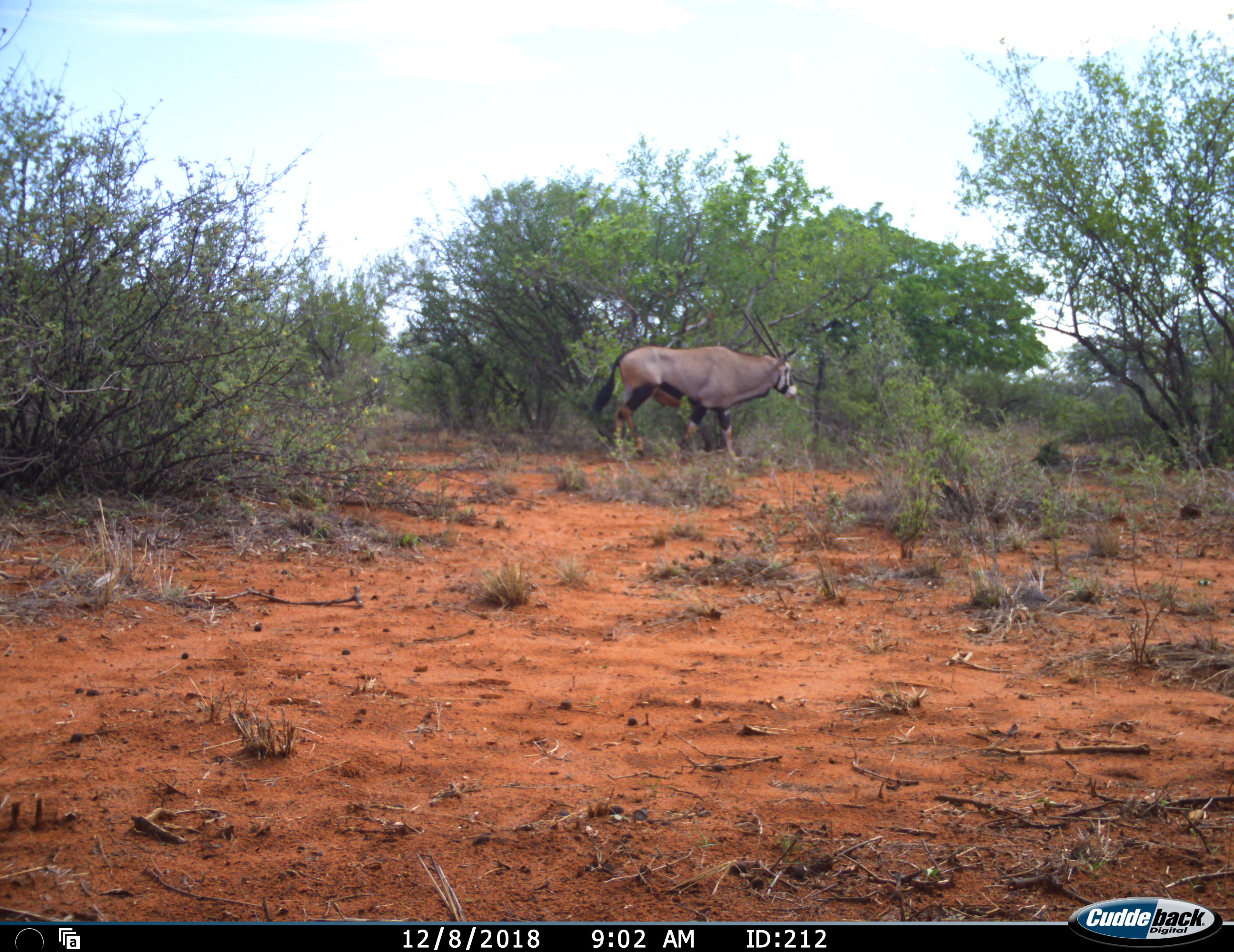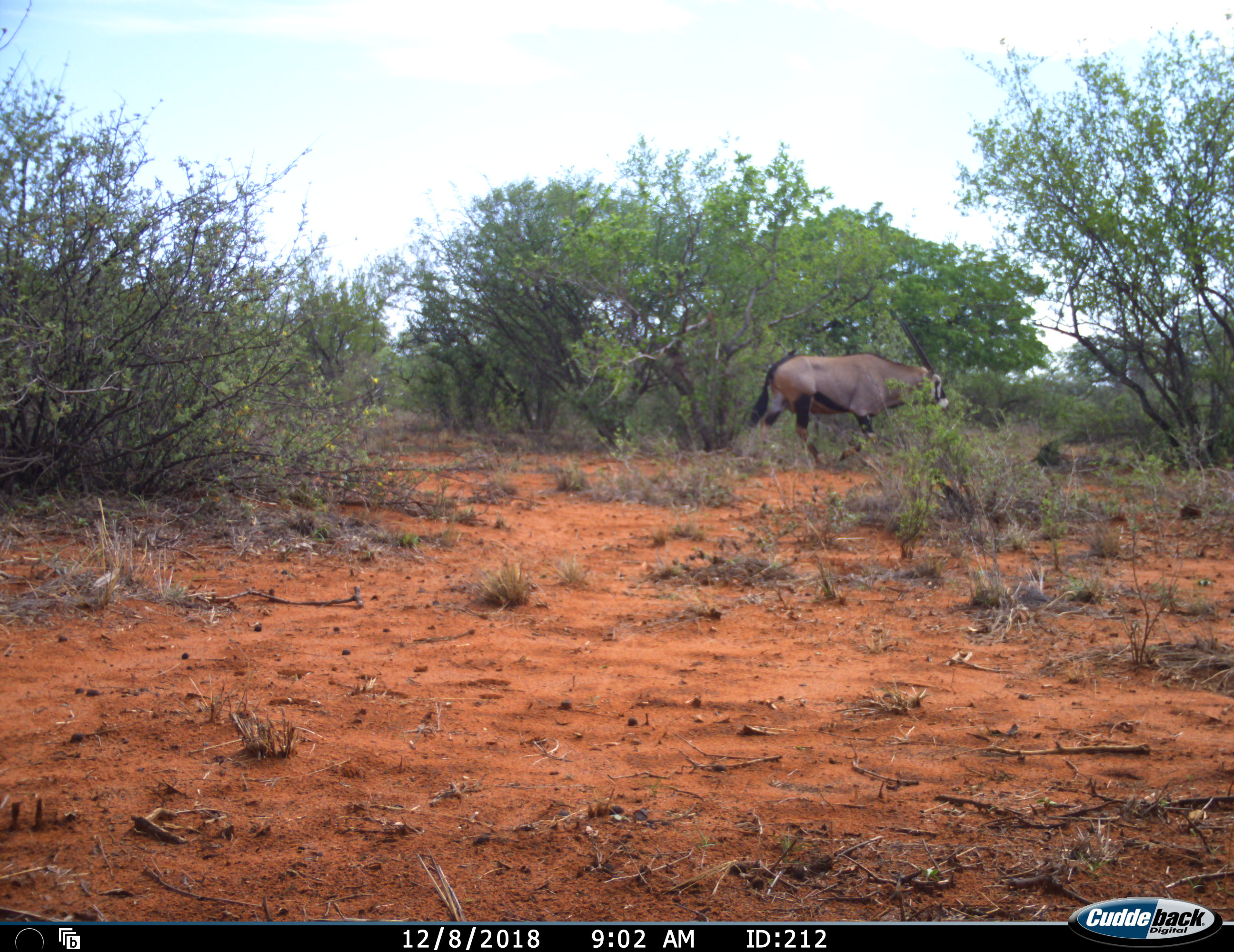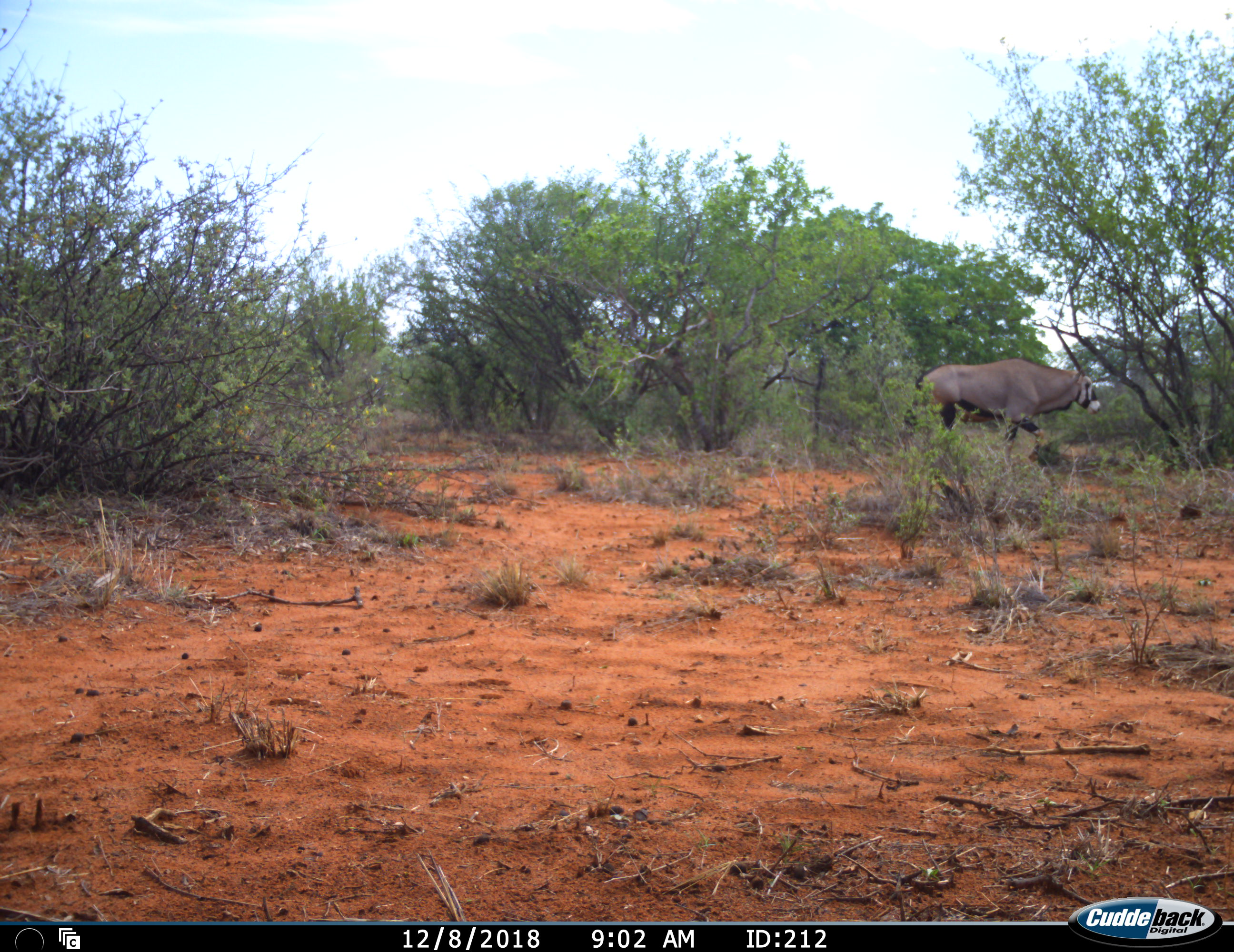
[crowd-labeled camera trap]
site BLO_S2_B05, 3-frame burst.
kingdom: Animalia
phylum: Chordata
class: Mammalia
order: Artiodactyla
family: Bovidae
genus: Oryx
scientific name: Oryx gazella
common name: gemsbok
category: oryx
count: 1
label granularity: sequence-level